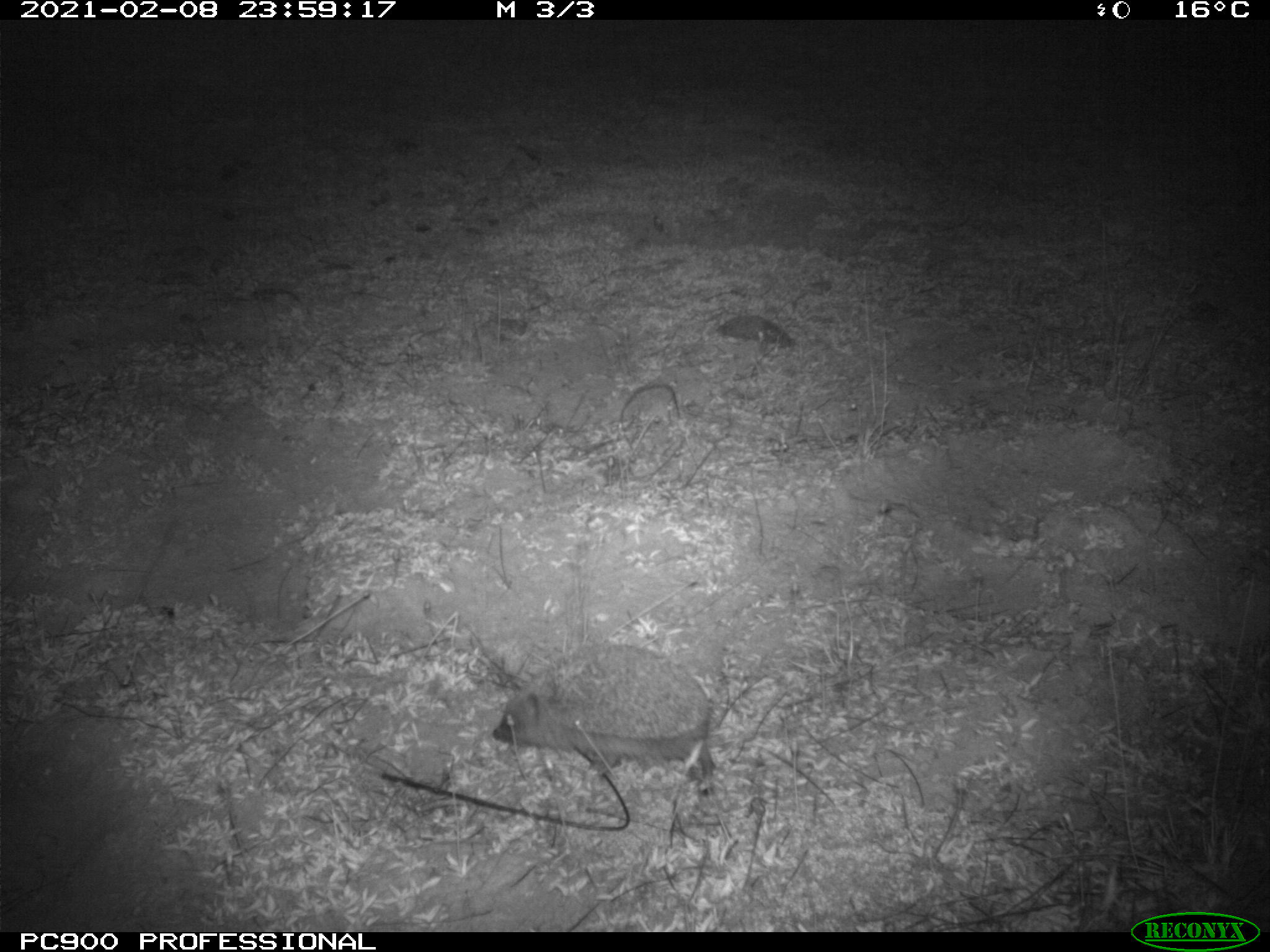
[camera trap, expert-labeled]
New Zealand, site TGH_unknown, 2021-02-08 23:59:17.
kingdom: Animalia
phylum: Chordata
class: Mammalia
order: Eulipotyphla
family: Erinaceidae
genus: Erinaceus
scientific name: Erinaceus europaeus europaeus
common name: european hedgehog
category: hedgehog